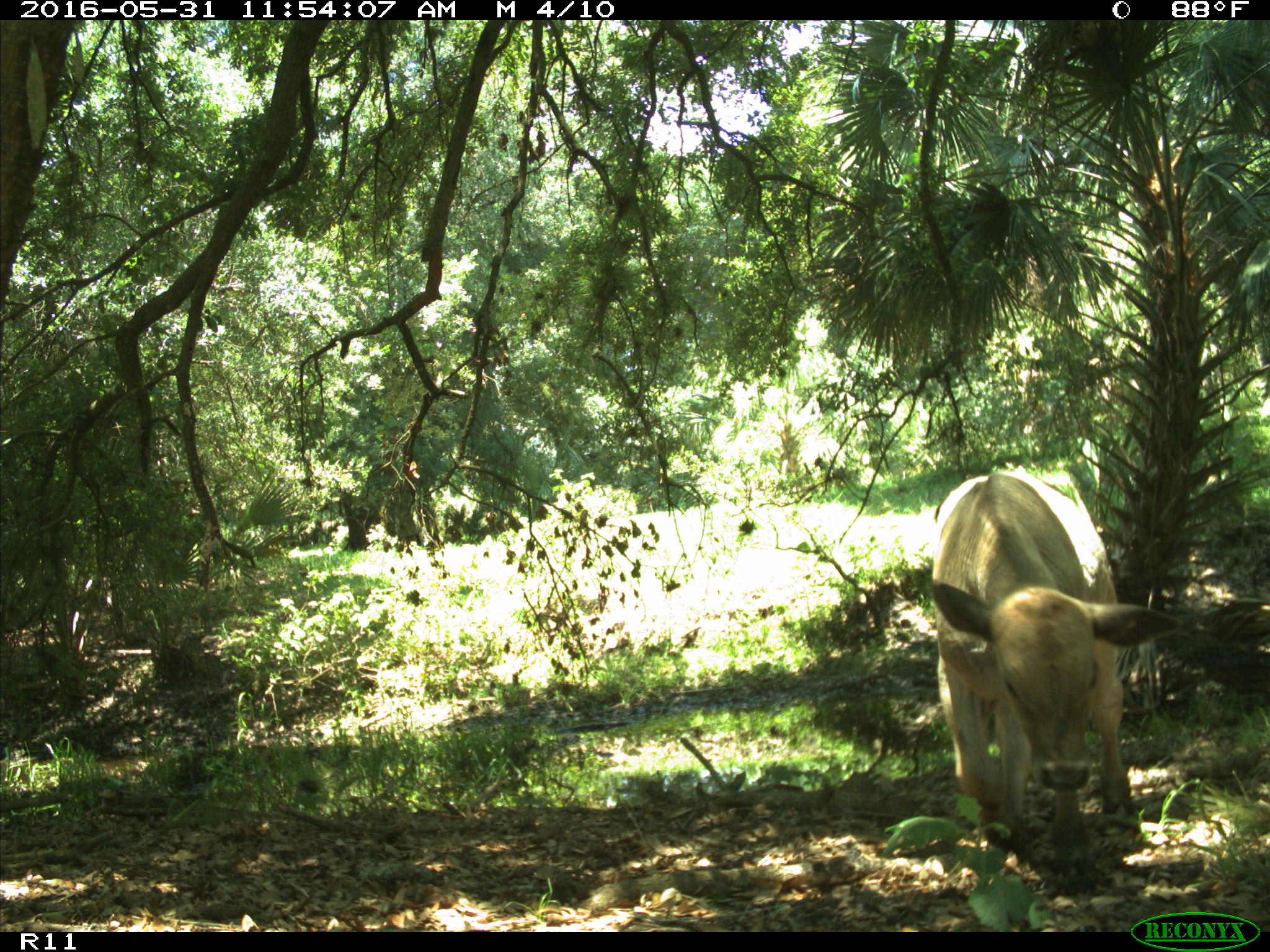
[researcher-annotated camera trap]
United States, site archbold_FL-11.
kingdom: Animalia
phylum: Chordata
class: Mammalia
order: Artiodactyla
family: Bovidae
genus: Bos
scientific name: Bos taurus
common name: domestic cow